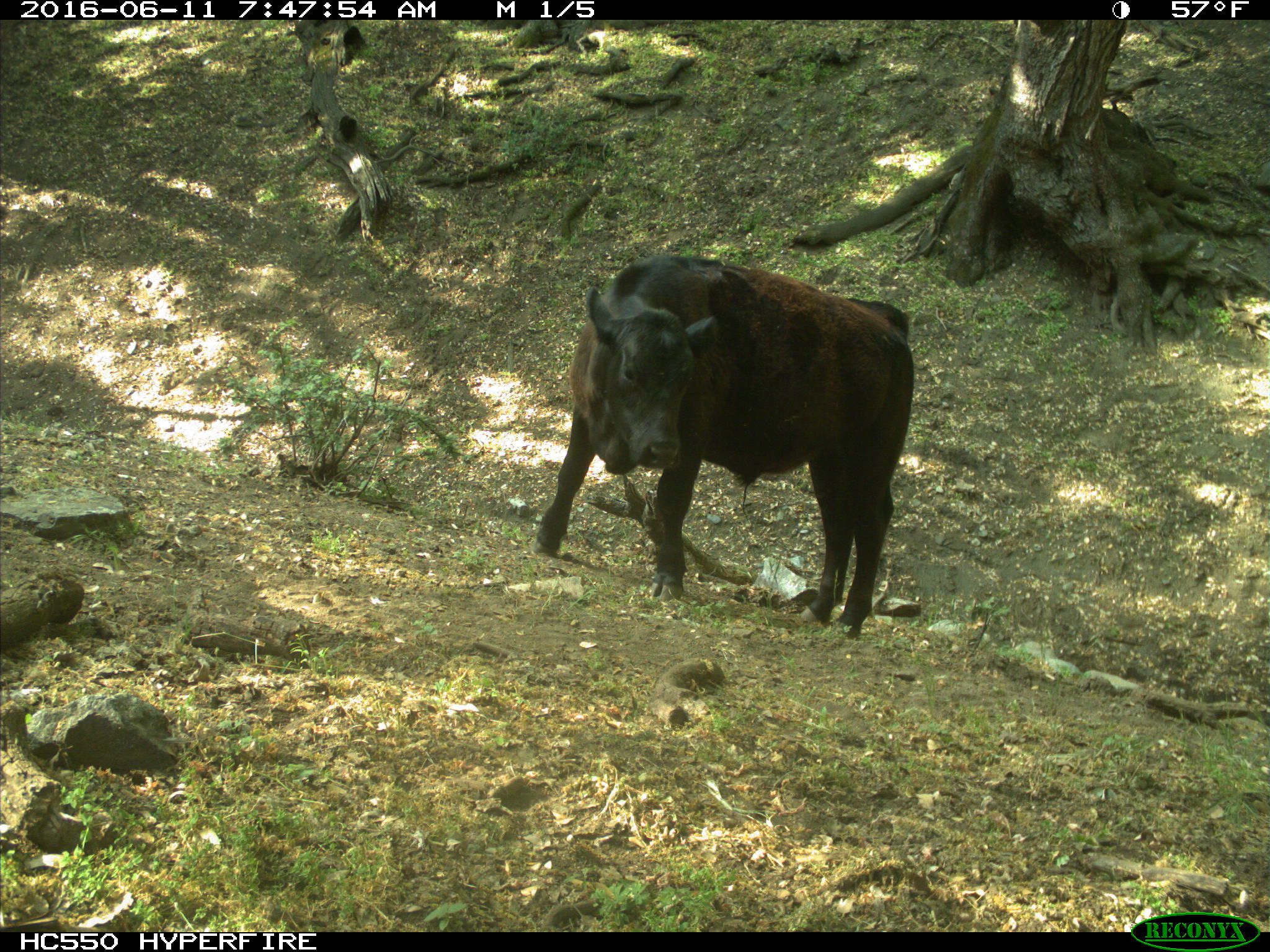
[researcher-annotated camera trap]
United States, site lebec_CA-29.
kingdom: Animalia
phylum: Chordata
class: Mammalia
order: Artiodactyla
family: Bovidae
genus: Bos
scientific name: Bos taurus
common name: domestic cow